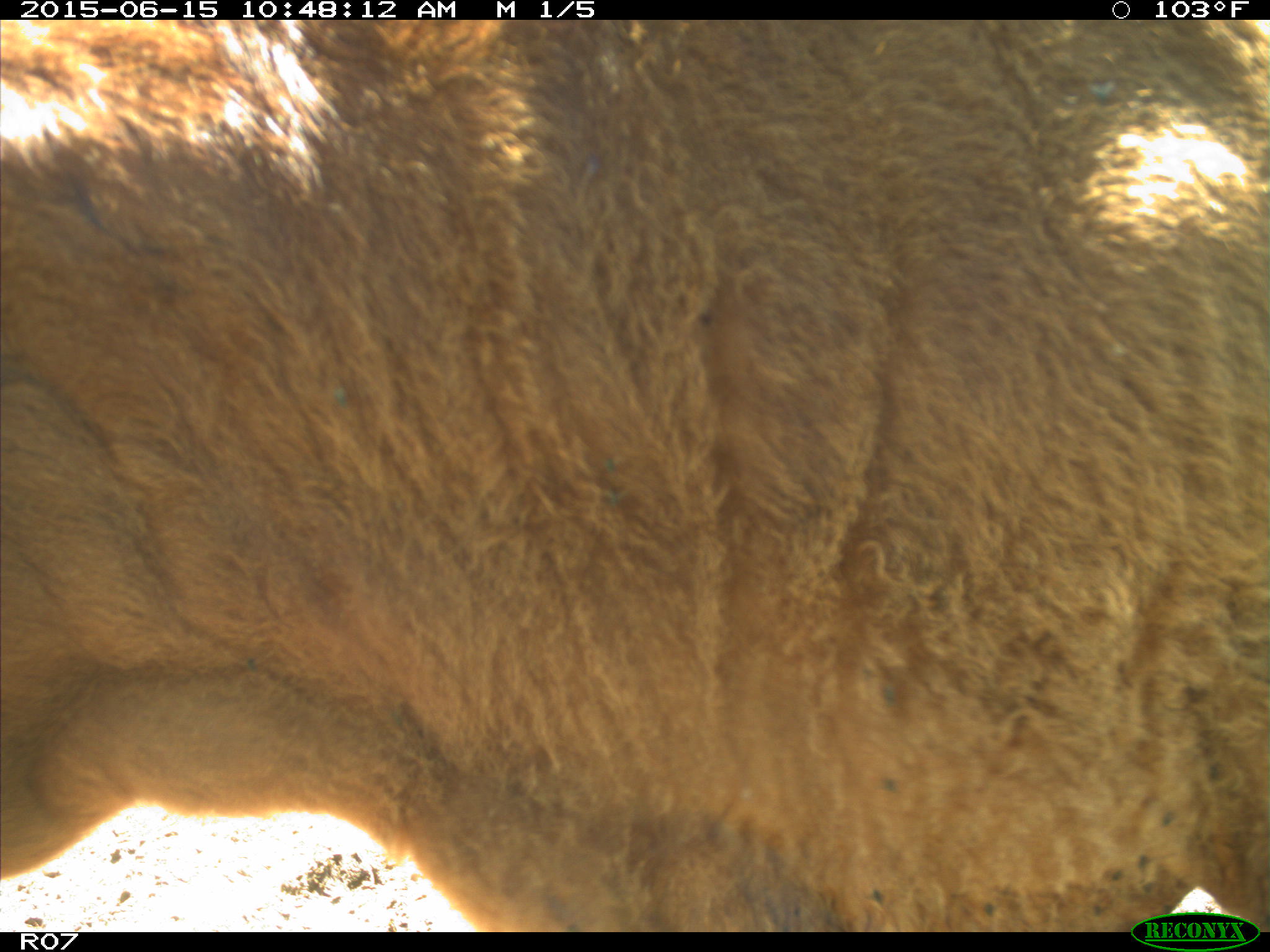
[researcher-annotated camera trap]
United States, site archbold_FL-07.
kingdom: Animalia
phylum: Chordata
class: Mammalia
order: Artiodactyla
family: Bovidae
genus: Bos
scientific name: Bos taurus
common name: domestic cow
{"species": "Bos taurus (domestic cow)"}